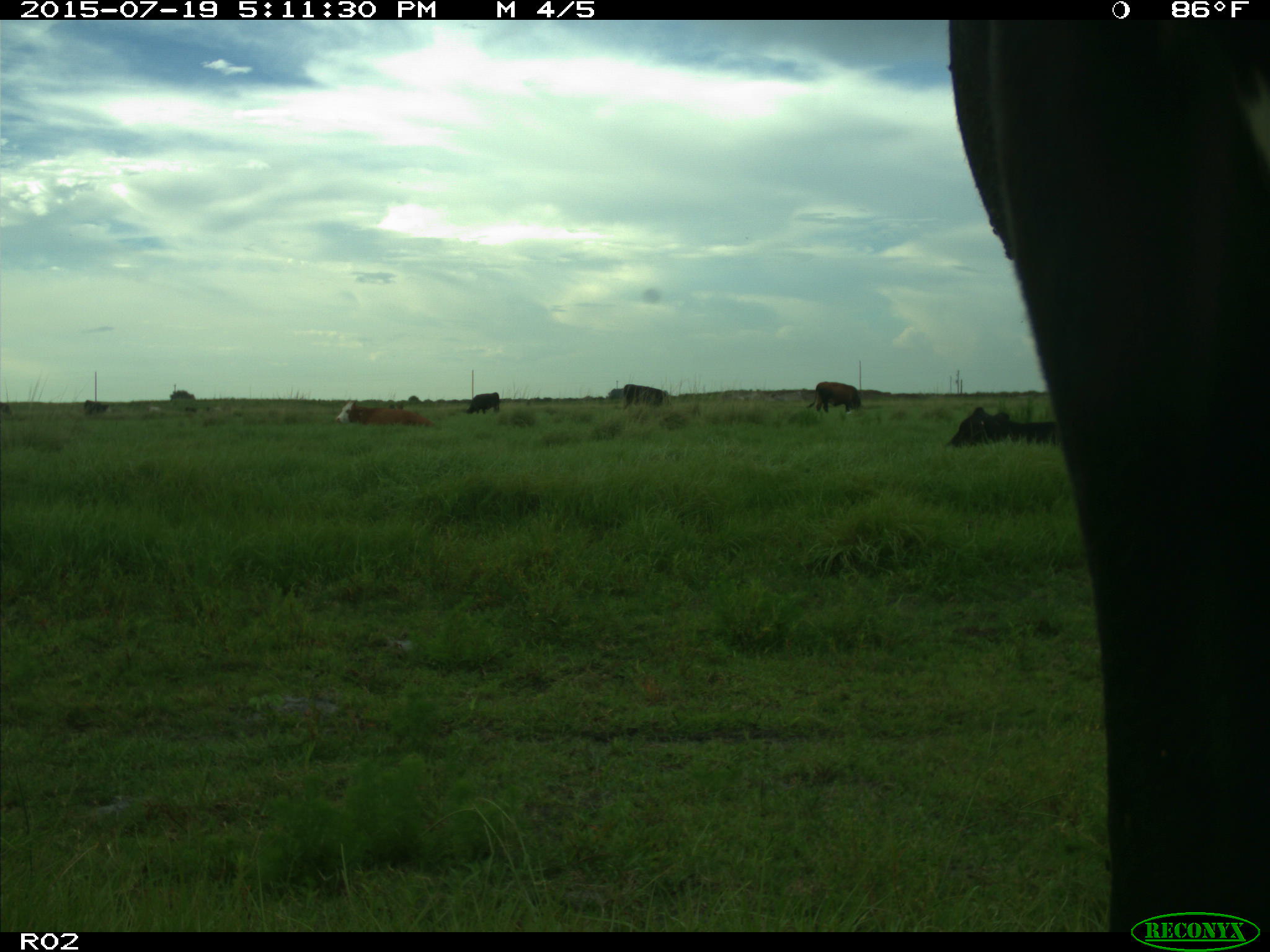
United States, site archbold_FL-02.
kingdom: Animalia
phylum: Chordata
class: Mammalia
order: Artiodactyla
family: Bovidae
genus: Bos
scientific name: Bos taurus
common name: domestic cow